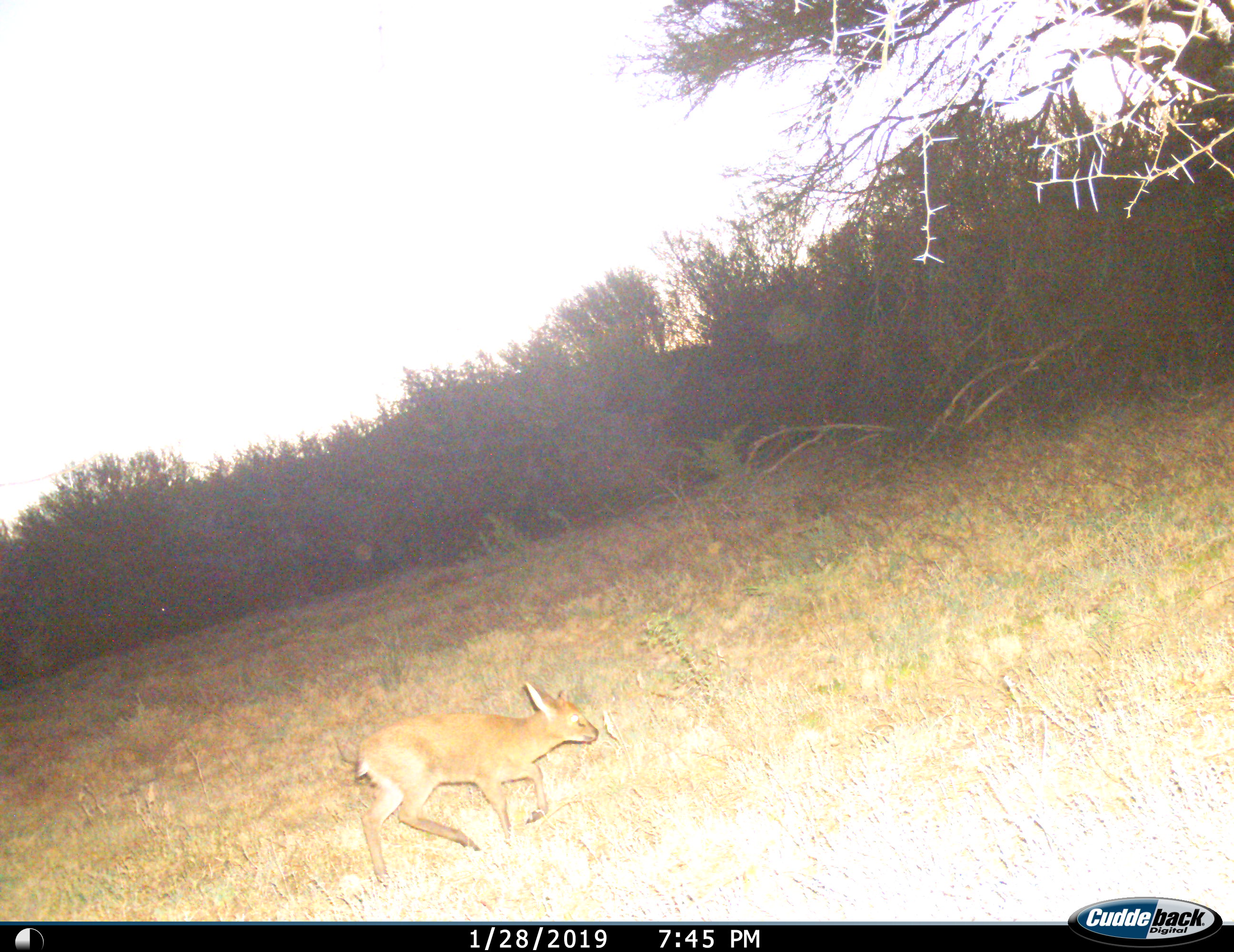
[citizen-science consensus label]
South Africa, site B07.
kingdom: Animalia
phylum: Chordata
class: Mammalia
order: Artiodactyla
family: Bovidae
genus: Oreotragus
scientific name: Oreotragus oreotragus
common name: klipspringer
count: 1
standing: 33%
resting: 0%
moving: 67%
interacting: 0%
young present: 17%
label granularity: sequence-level